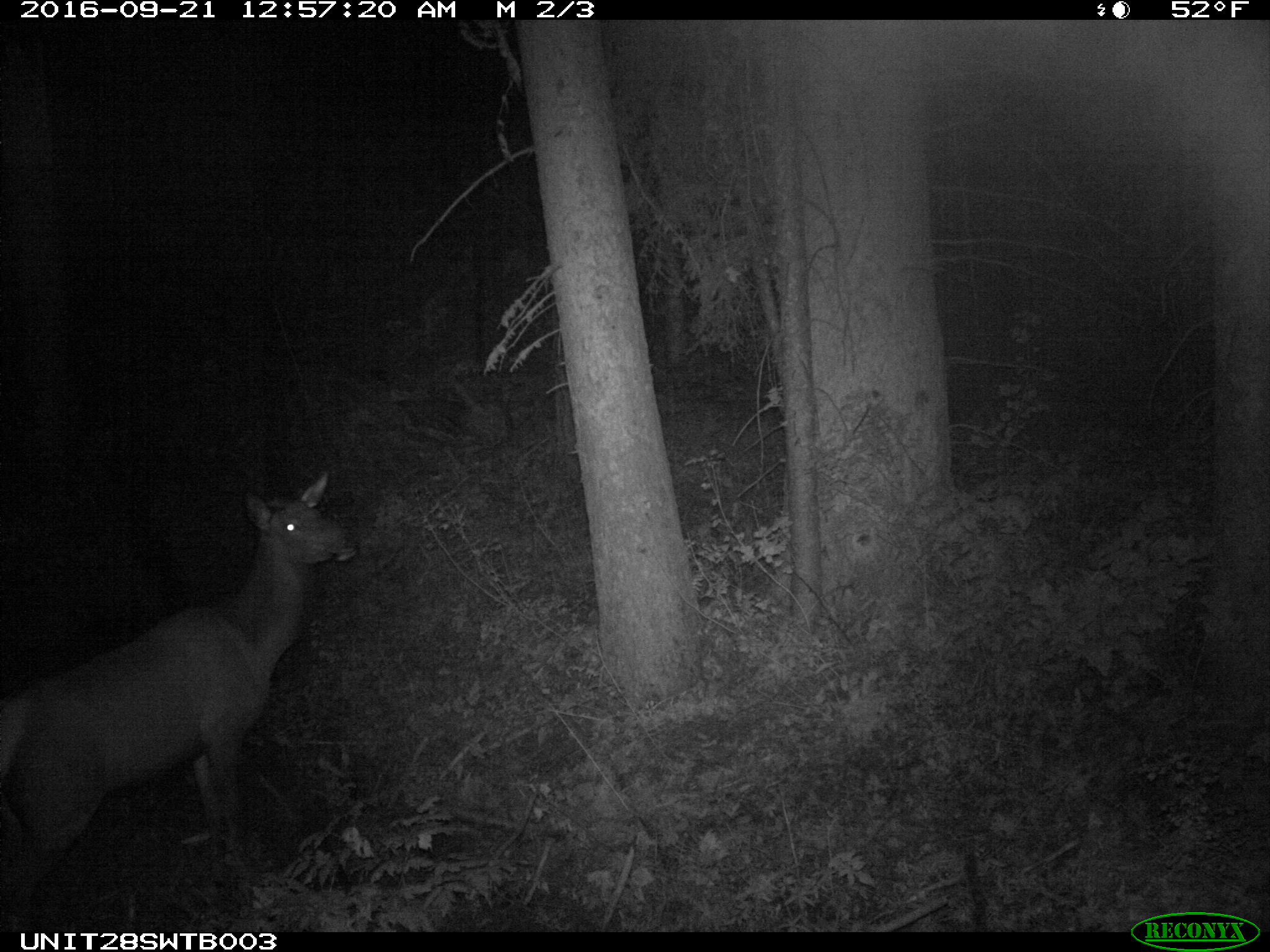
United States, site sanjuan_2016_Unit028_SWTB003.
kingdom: Animalia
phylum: Chordata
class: Mammalia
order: Artiodactyla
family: Cervidae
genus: Cervus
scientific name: Cervus elaphus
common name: red deer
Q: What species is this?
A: Cervus elaphus (red deer).